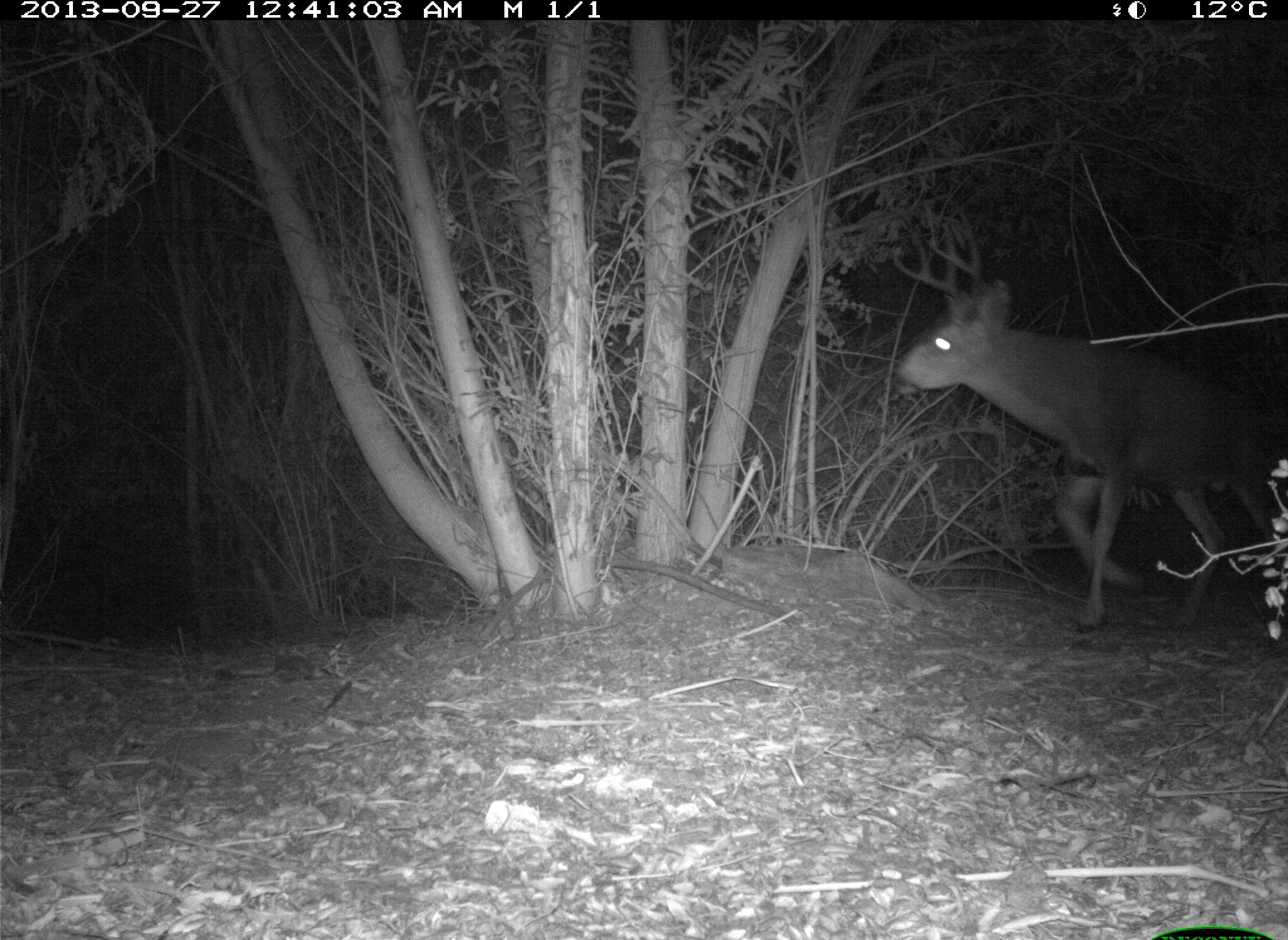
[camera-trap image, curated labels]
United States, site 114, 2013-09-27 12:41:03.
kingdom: Animalia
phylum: Chordata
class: Mammalia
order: Artiodactyla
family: Cervidae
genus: Odocoileus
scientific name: Odocoileus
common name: deer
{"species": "deer (Odocoileus)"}